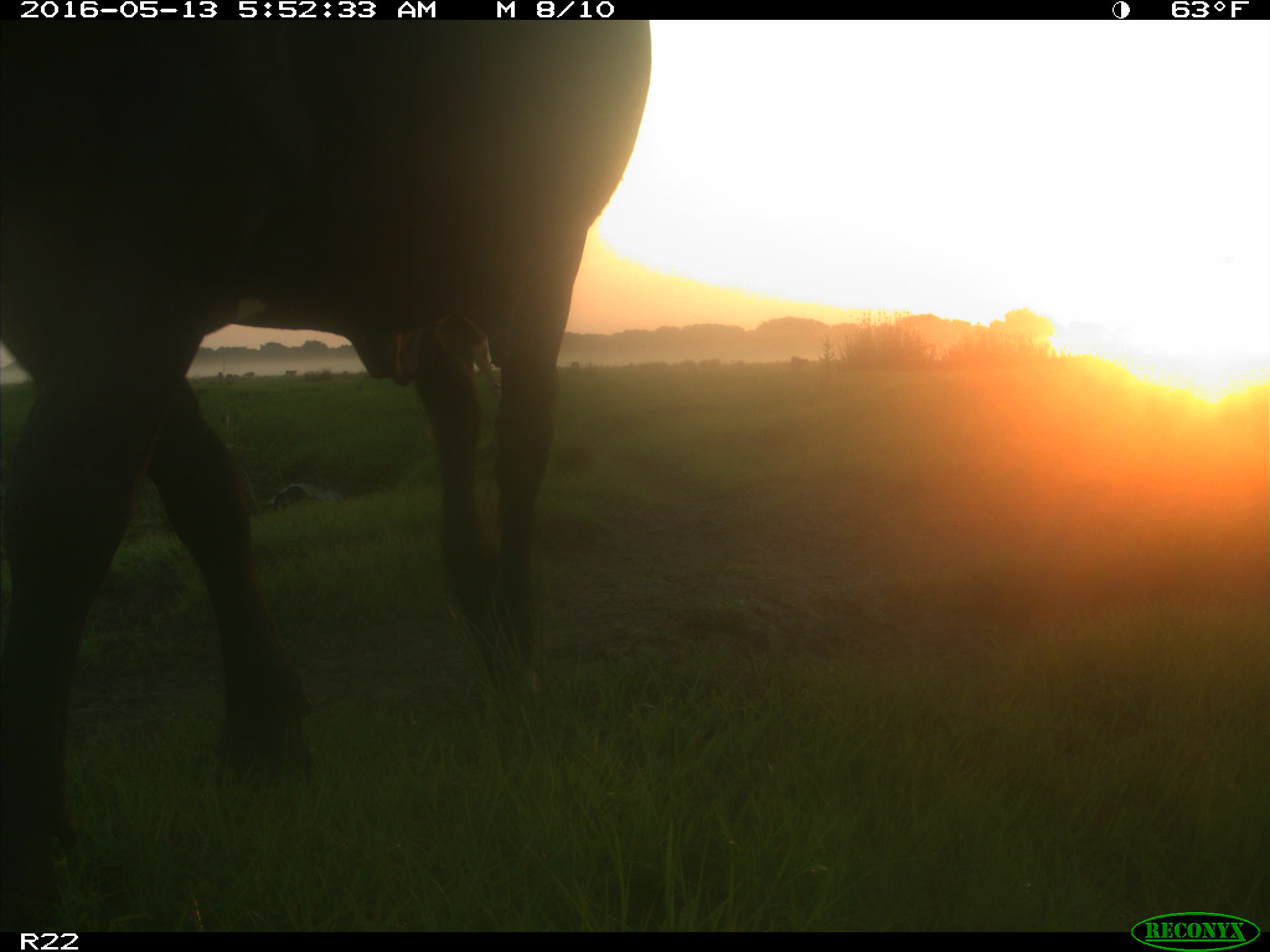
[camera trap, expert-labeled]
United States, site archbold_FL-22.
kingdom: Animalia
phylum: Chordata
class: Mammalia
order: Artiodactyla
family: Bovidae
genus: Bos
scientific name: Bos taurus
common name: domestic cow